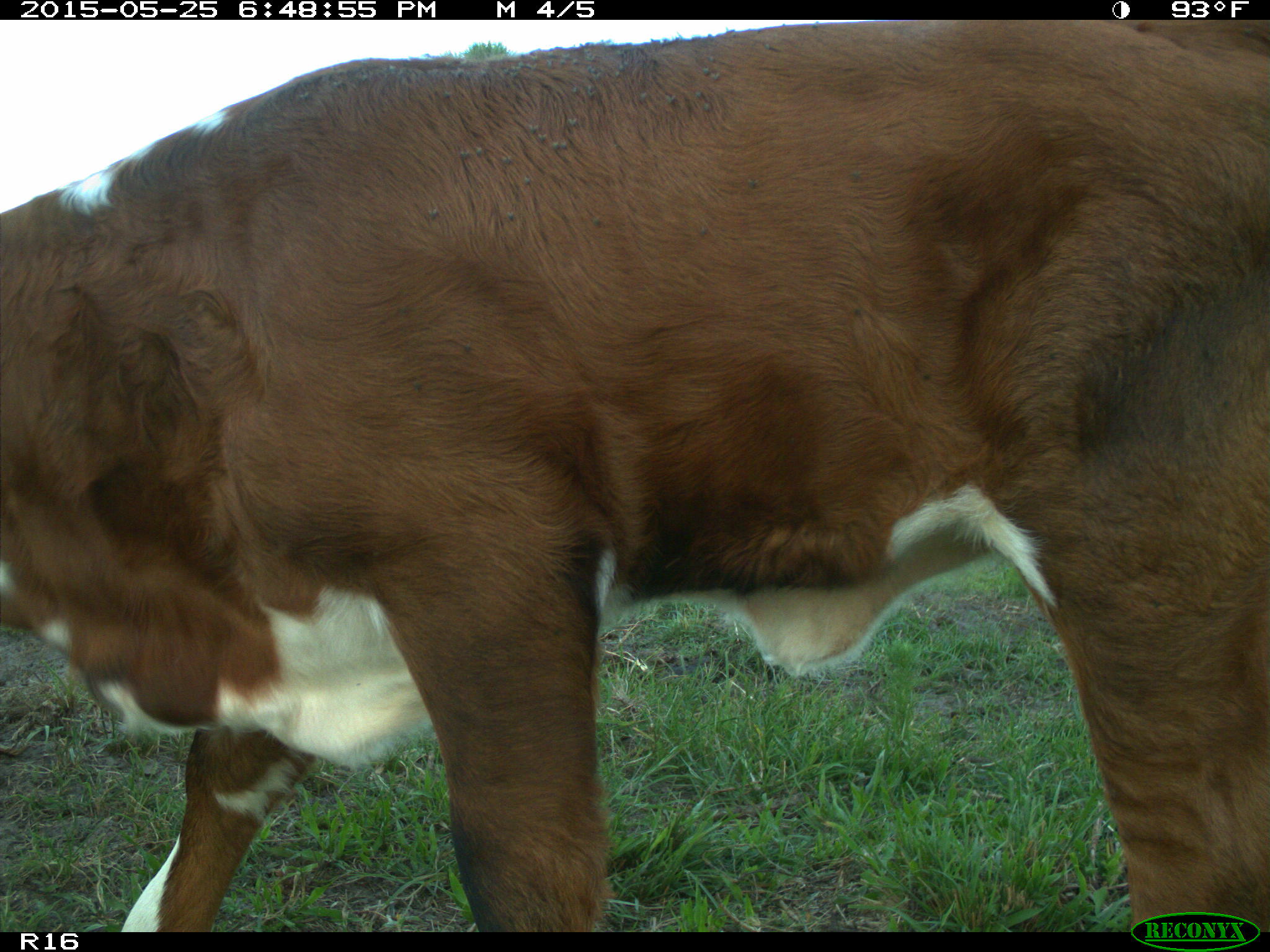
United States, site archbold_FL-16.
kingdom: Animalia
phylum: Chordata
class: Mammalia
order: Artiodactyla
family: Bovidae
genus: Bos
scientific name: Bos taurus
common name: domestic cow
Bos taurus (domestic cow).